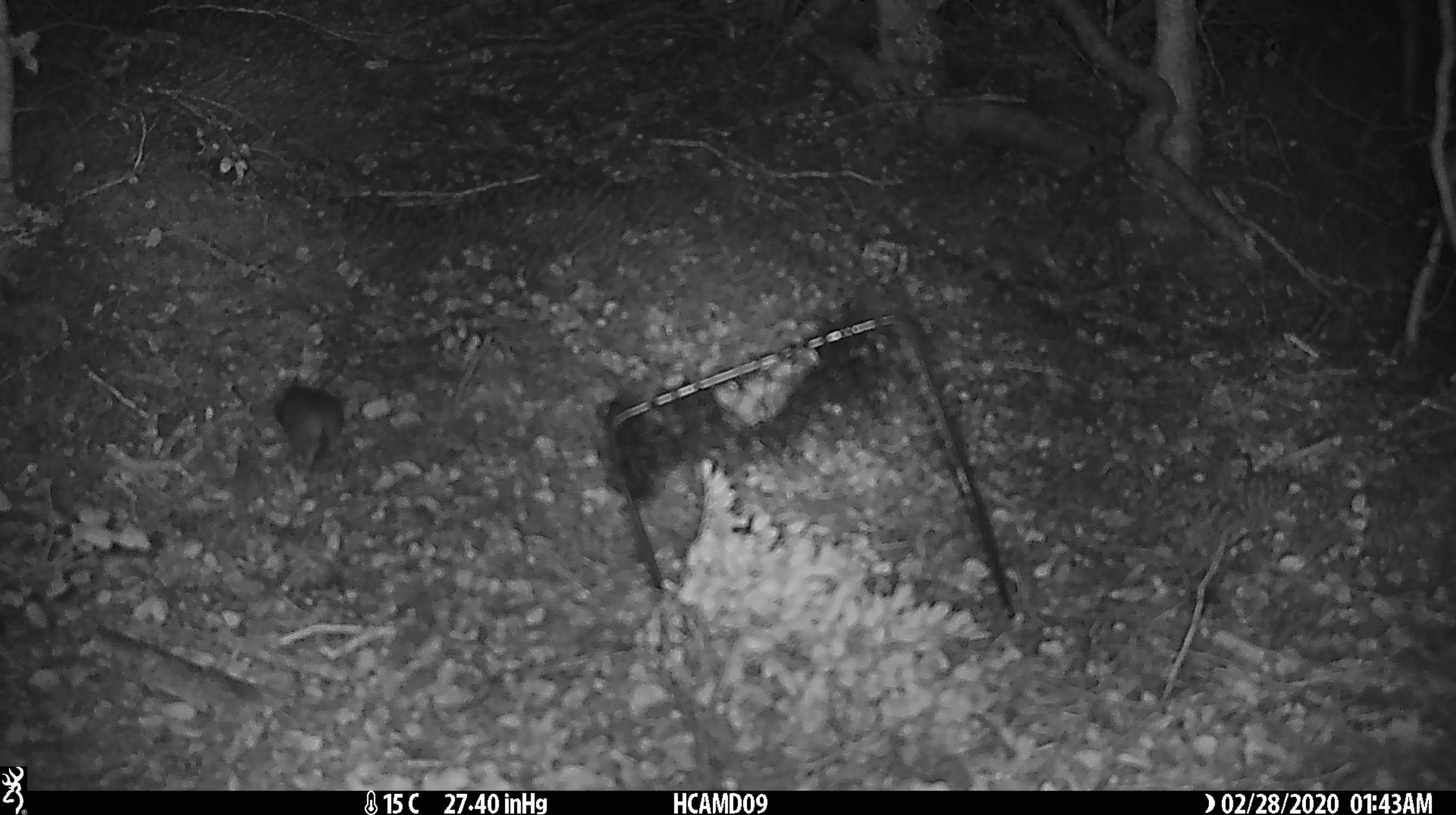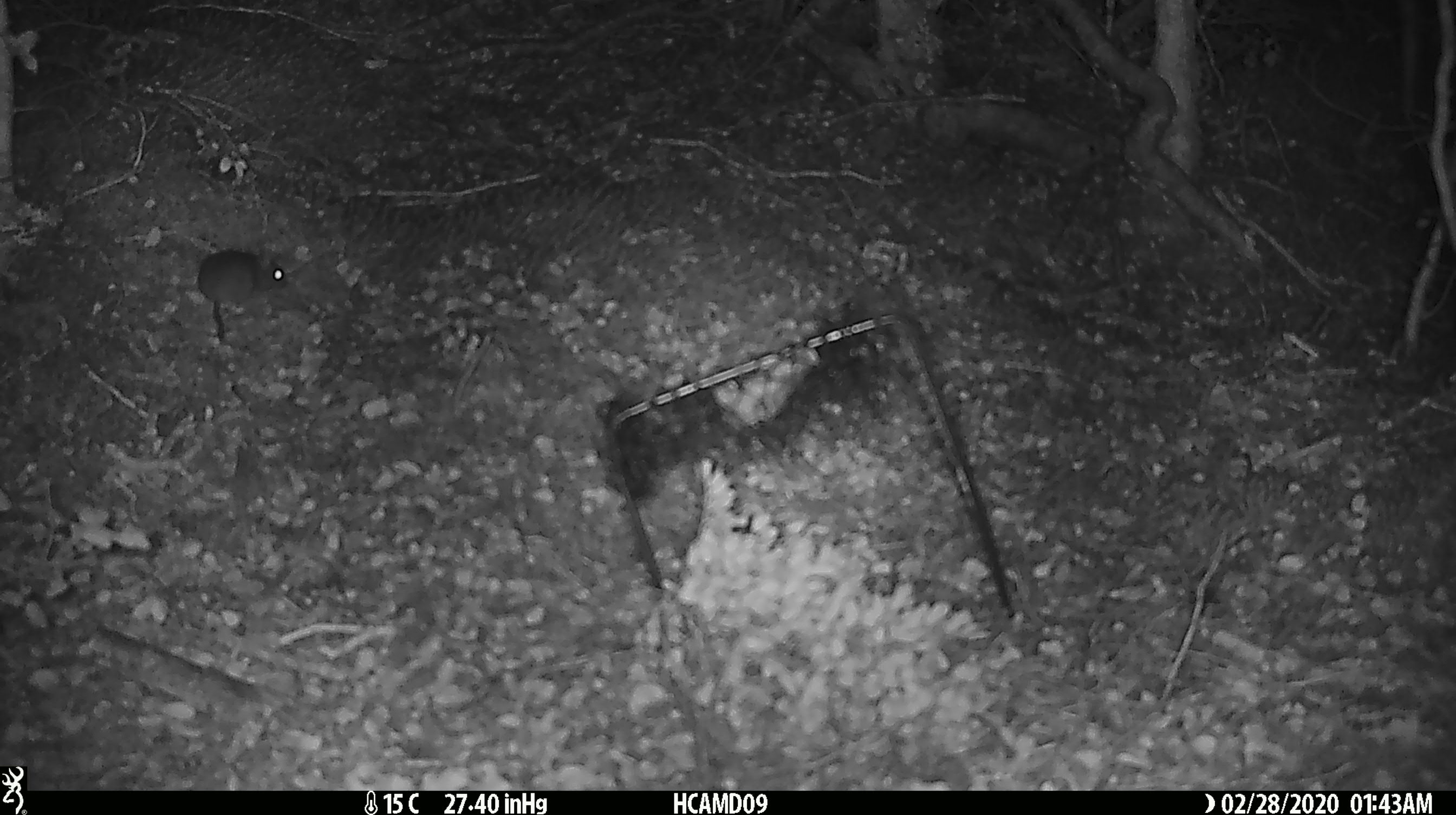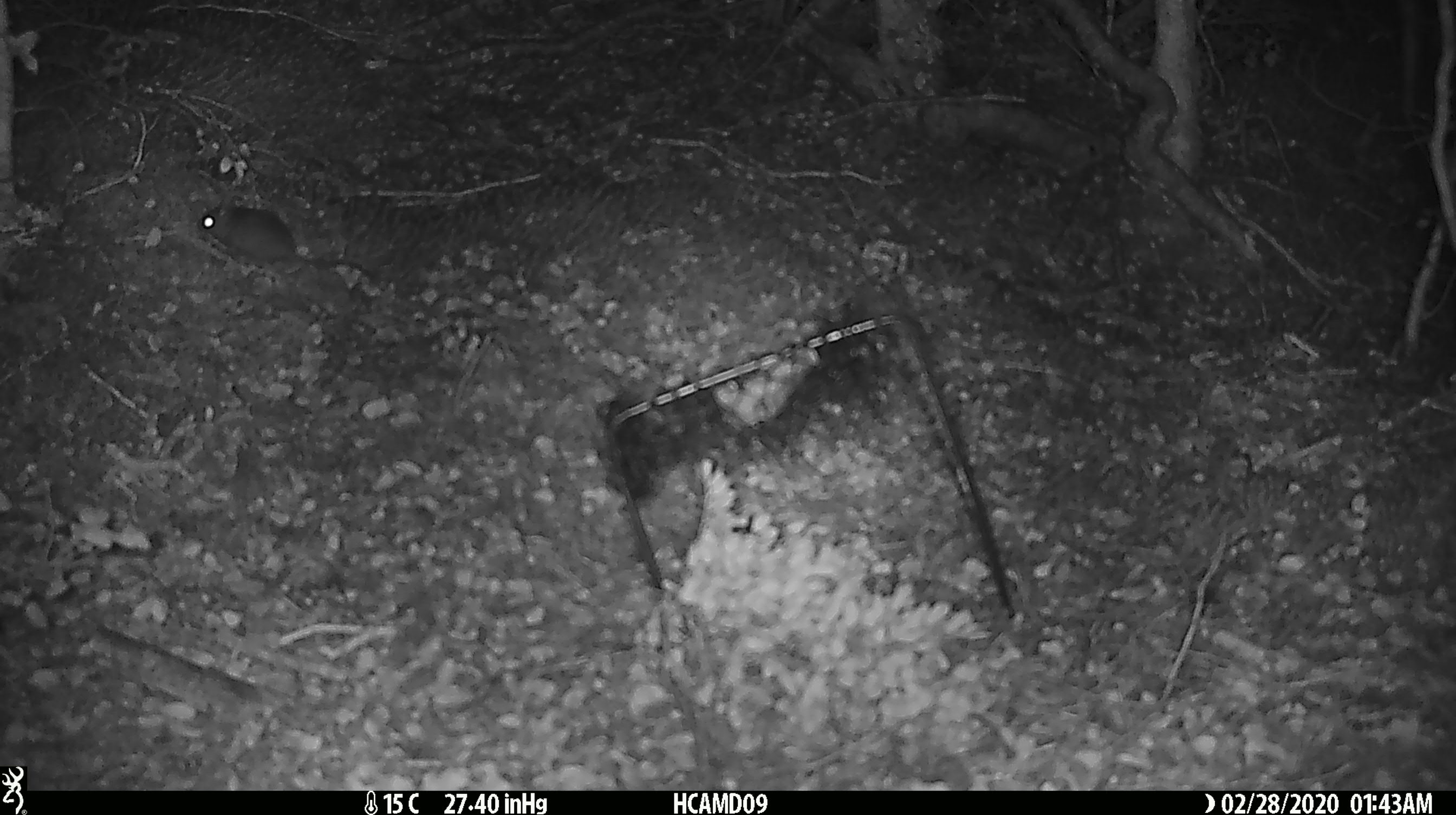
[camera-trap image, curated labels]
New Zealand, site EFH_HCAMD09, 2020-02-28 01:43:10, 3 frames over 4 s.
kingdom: Animalia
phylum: Chordata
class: Mammalia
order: Rodentia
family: Muridae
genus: Mus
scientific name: Mus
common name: mouse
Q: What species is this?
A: Mouse (Mus).